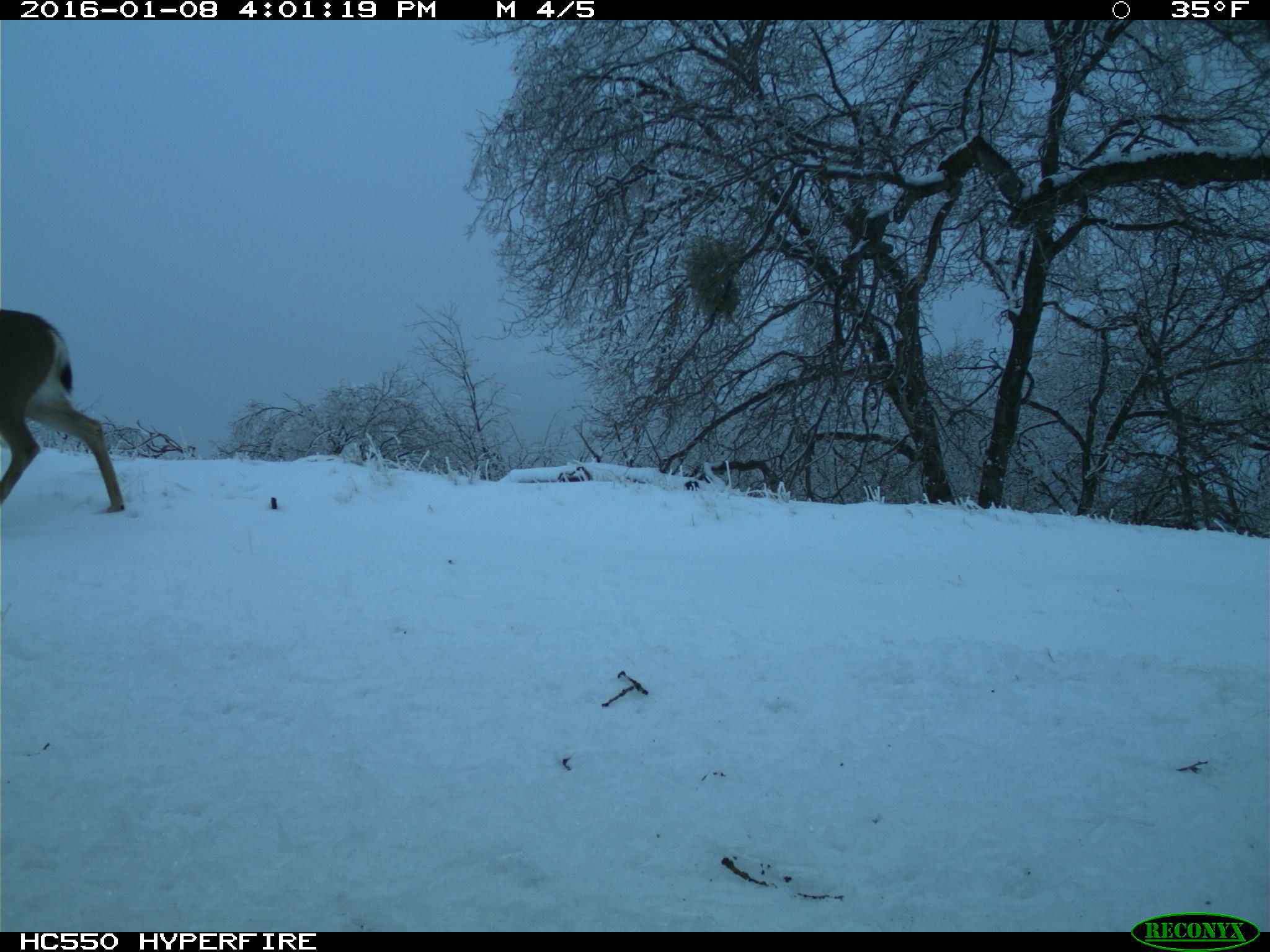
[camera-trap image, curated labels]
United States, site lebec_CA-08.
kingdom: Animalia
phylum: Chordata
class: Mammalia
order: Artiodactyla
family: Cervidae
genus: Odocoileus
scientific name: Odocoileus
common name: deer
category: unidentified deer